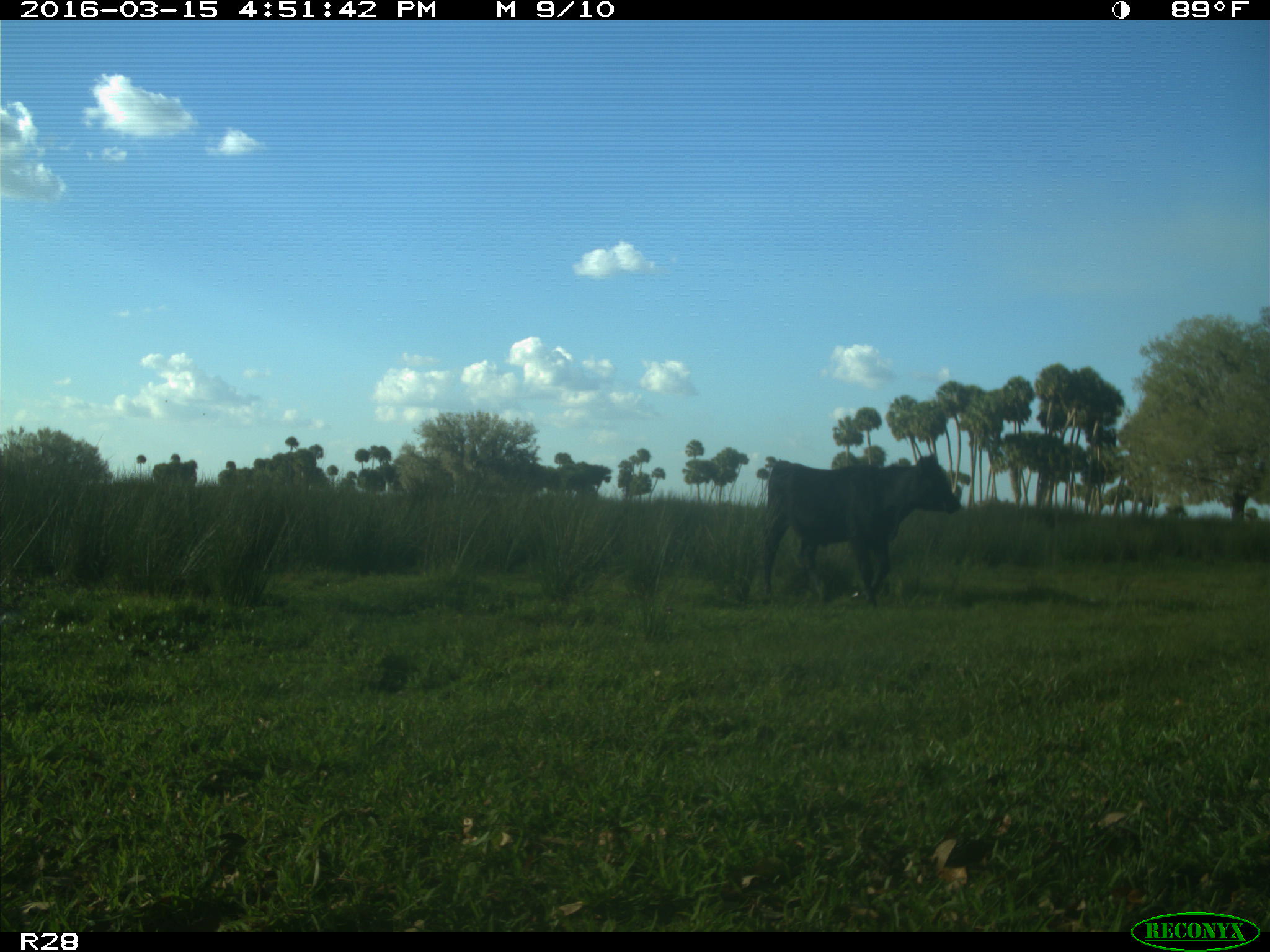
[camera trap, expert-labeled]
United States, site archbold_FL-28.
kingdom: Animalia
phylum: Chordata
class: Mammalia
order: Artiodactyla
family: Bovidae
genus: Bos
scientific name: Bos taurus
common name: domestic cow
Bos taurus (domestic cow).